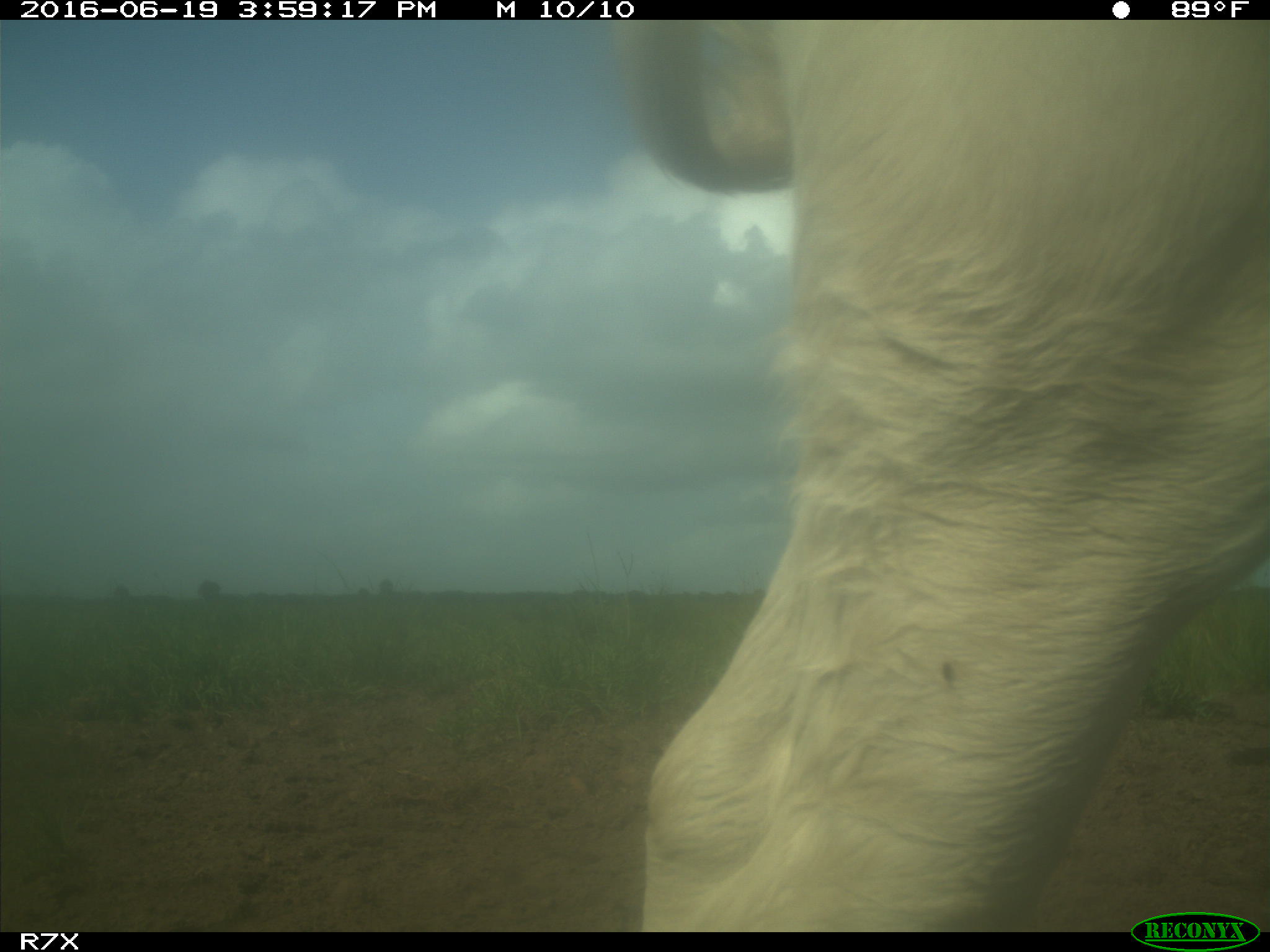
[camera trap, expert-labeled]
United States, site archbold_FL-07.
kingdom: Animalia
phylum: Chordata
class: Mammalia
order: Artiodactyla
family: Bovidae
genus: Bos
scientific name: Bos taurus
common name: domestic cow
Bos taurus (domestic cow).